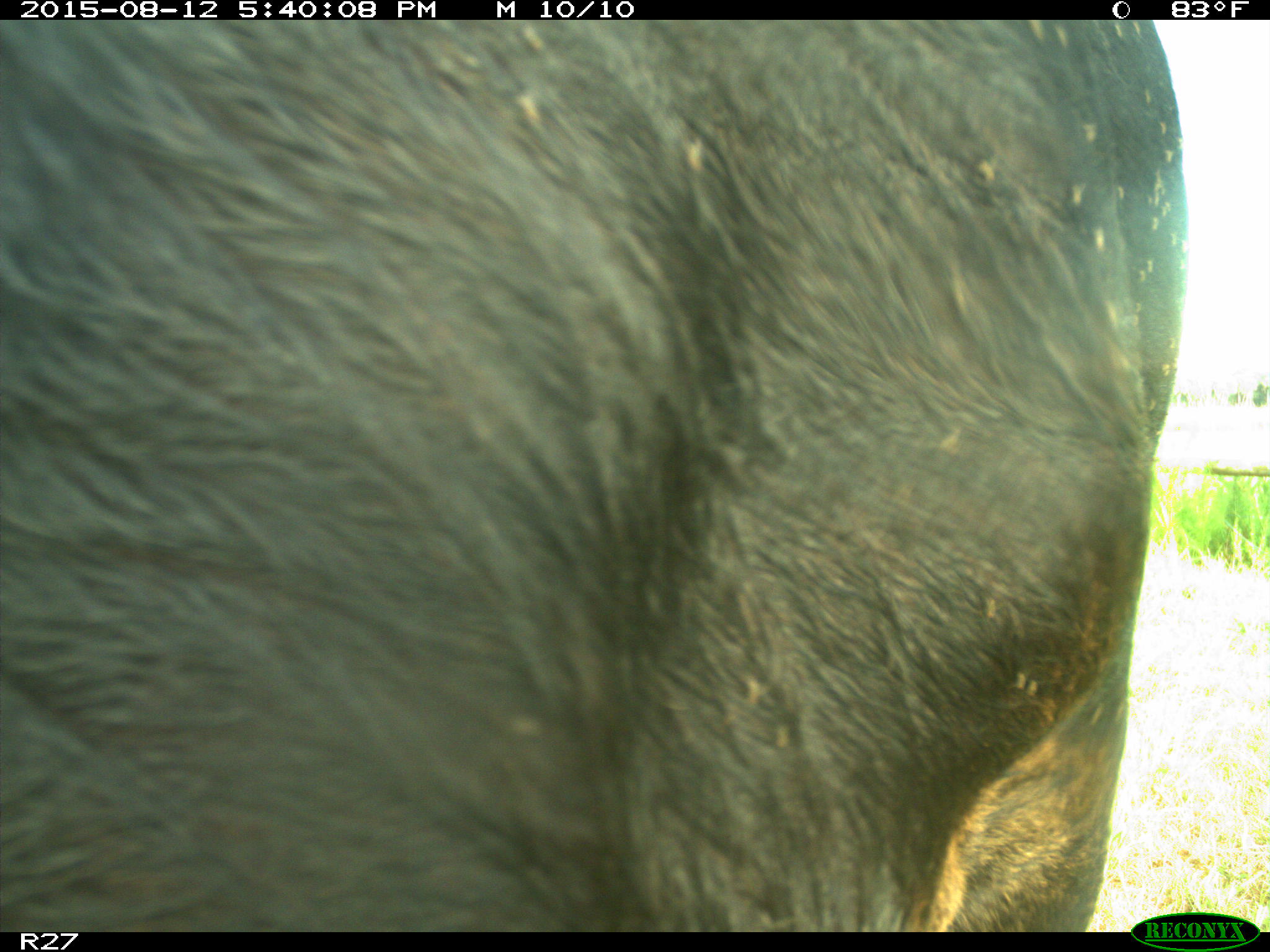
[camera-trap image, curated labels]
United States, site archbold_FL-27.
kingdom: Animalia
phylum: Chordata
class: Mammalia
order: Artiodactyla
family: Bovidae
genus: Bos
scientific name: Bos taurus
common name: domestic cow